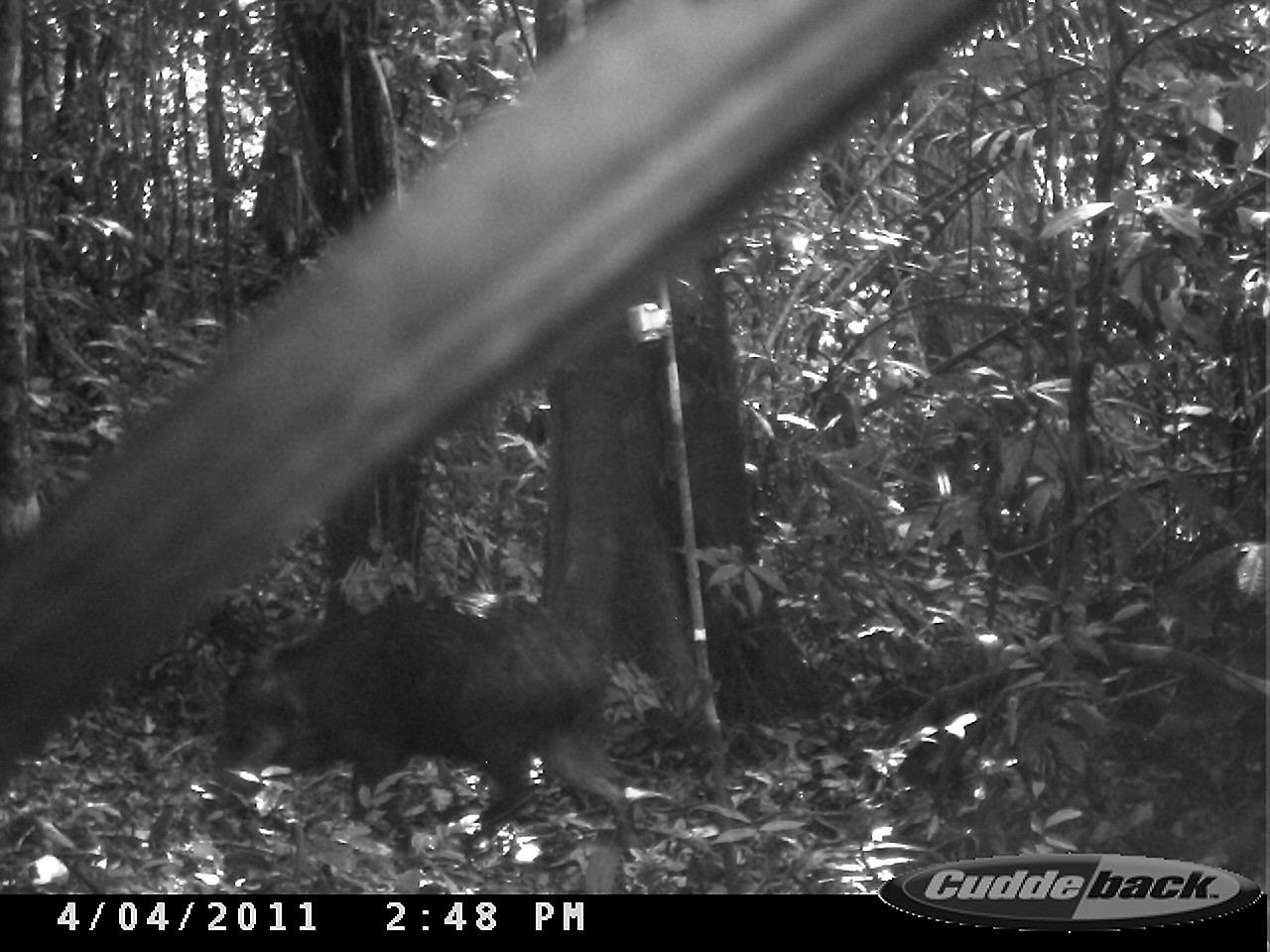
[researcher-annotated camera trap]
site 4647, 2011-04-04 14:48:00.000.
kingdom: Animalia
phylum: Chordata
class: Mammalia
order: Artiodactyla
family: Tayassuidae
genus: Tayassu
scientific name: Tayassu pecari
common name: white-lipped peccary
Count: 4.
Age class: adult.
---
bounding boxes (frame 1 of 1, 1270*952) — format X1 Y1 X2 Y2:
tayassu pecari: 197 585 646 867